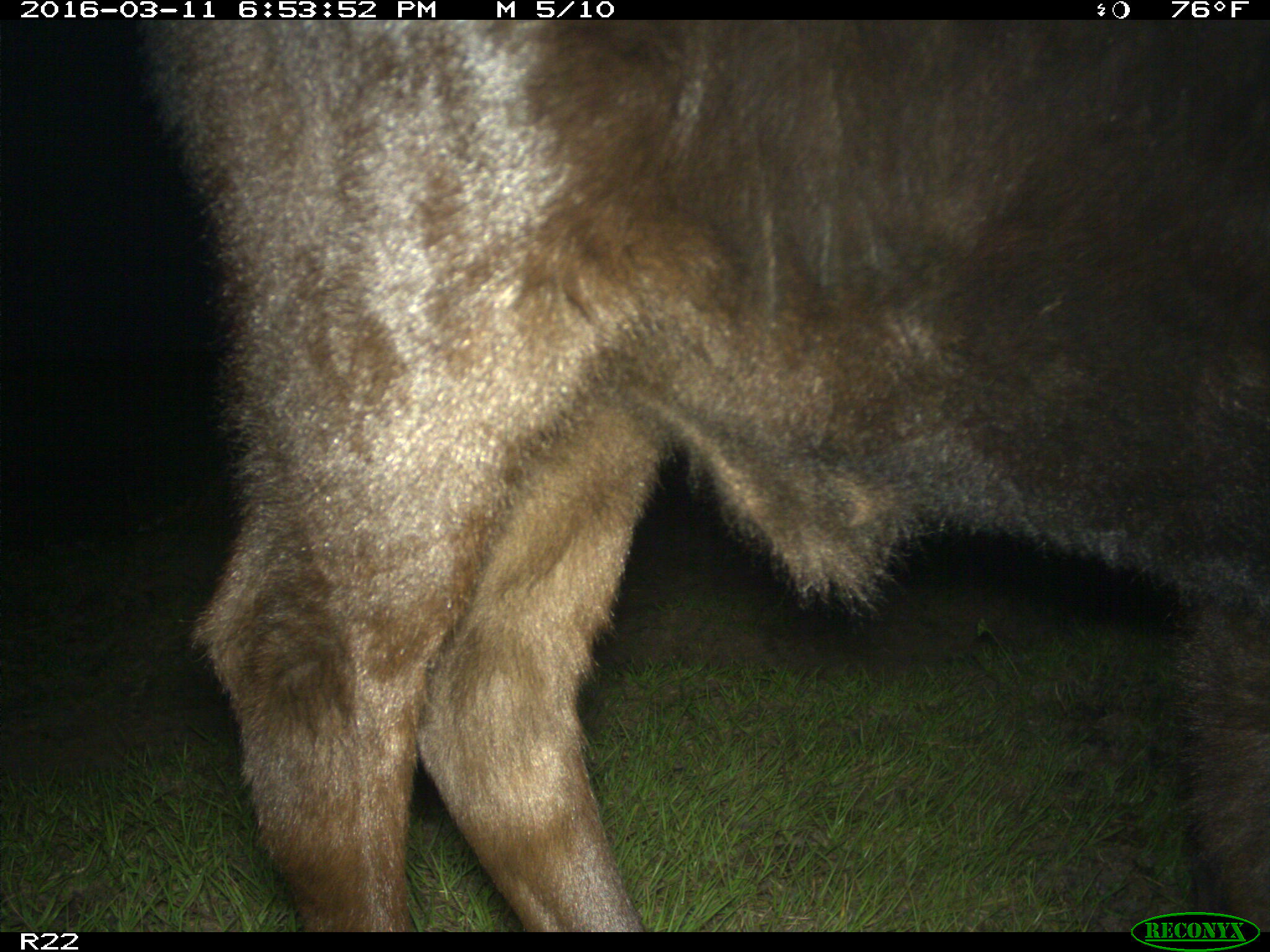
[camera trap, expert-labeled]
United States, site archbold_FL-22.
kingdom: Animalia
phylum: Chordata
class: Mammalia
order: Artiodactyla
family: Bovidae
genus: Bos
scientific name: Bos taurus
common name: domestic cow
Bos taurus (domestic cow).